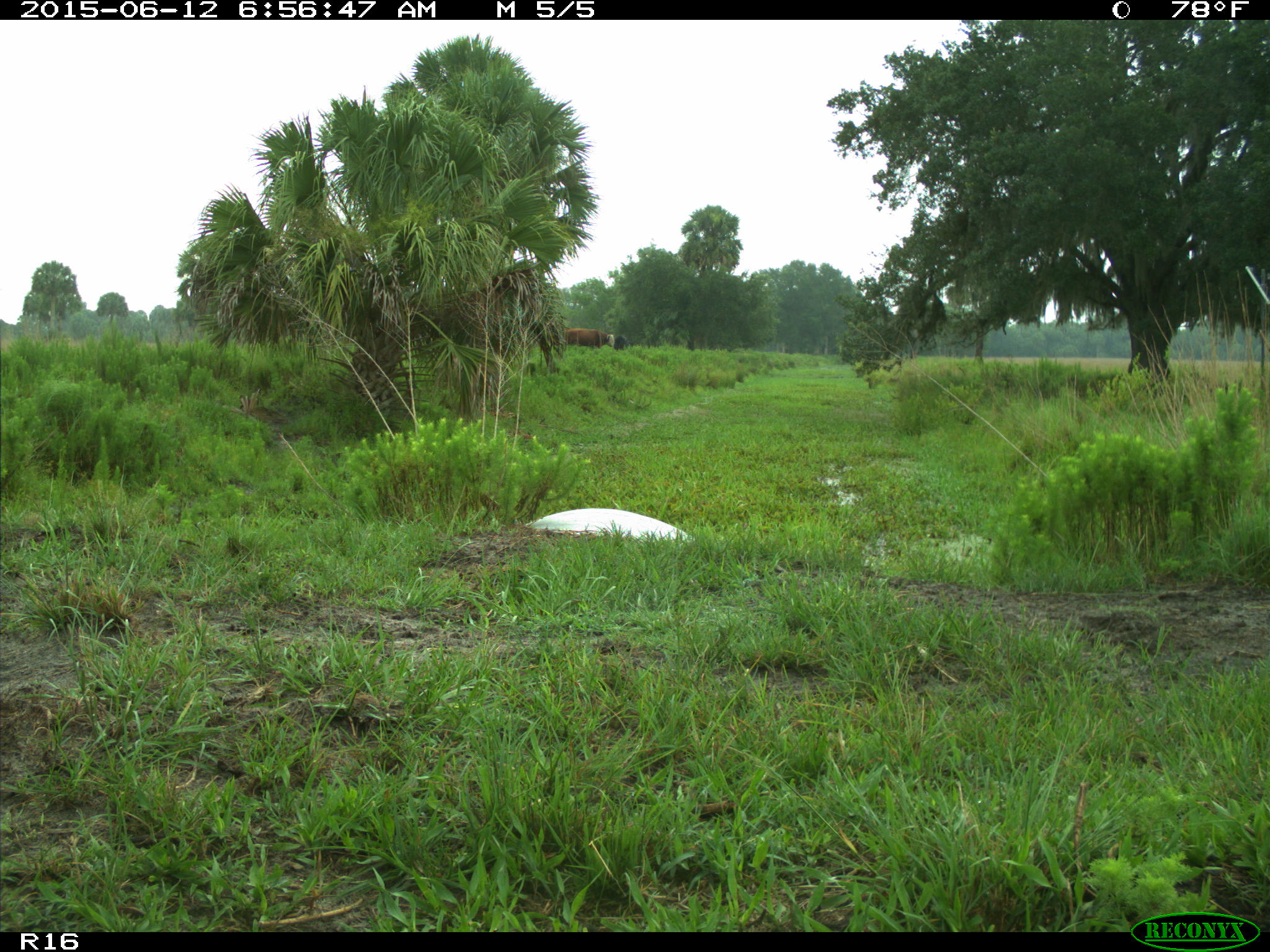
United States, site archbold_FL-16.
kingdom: Animalia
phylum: Chordata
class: Mammalia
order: Artiodactyla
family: Bovidae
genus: Bos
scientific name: Bos taurus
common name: domestic cow